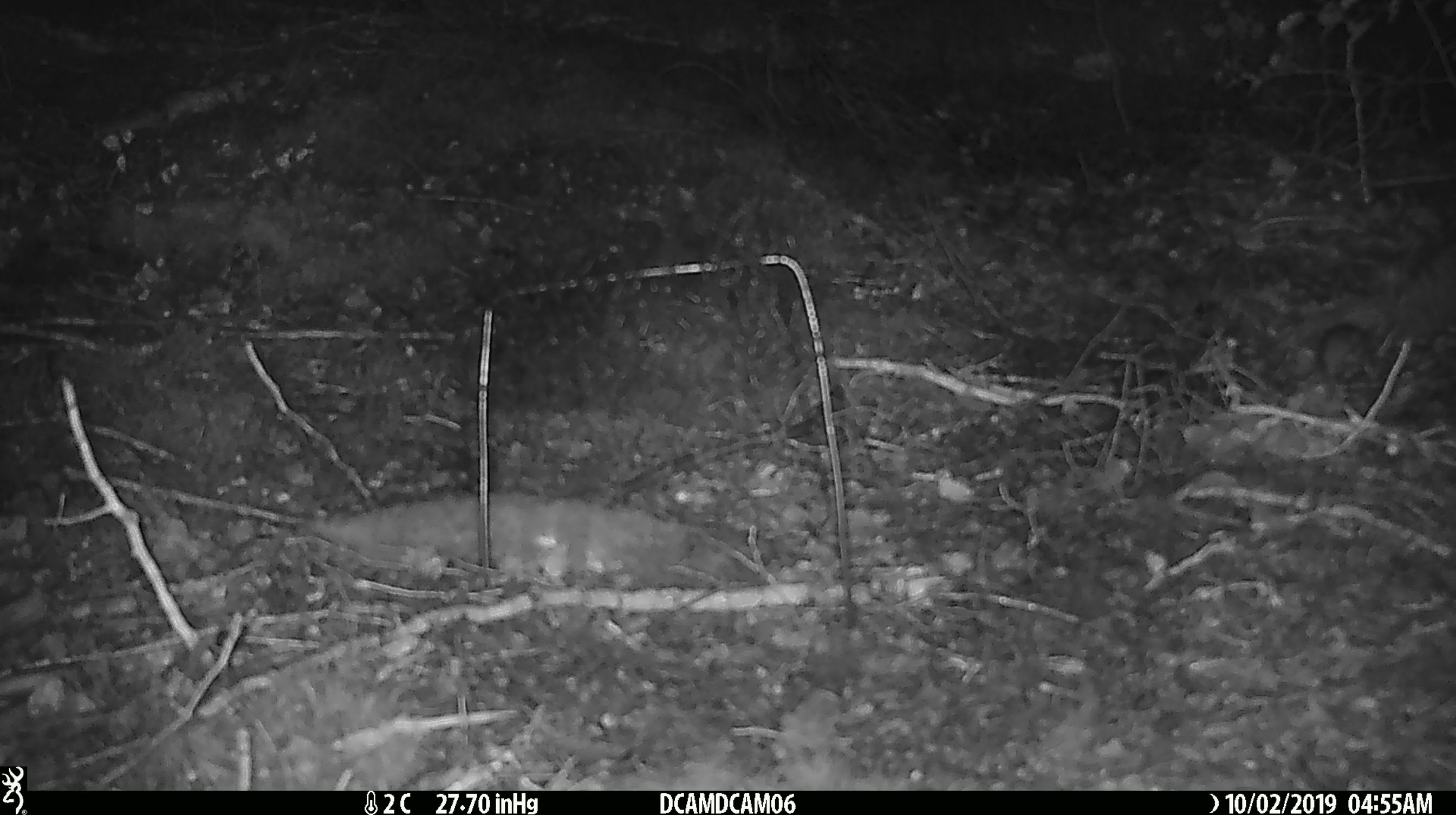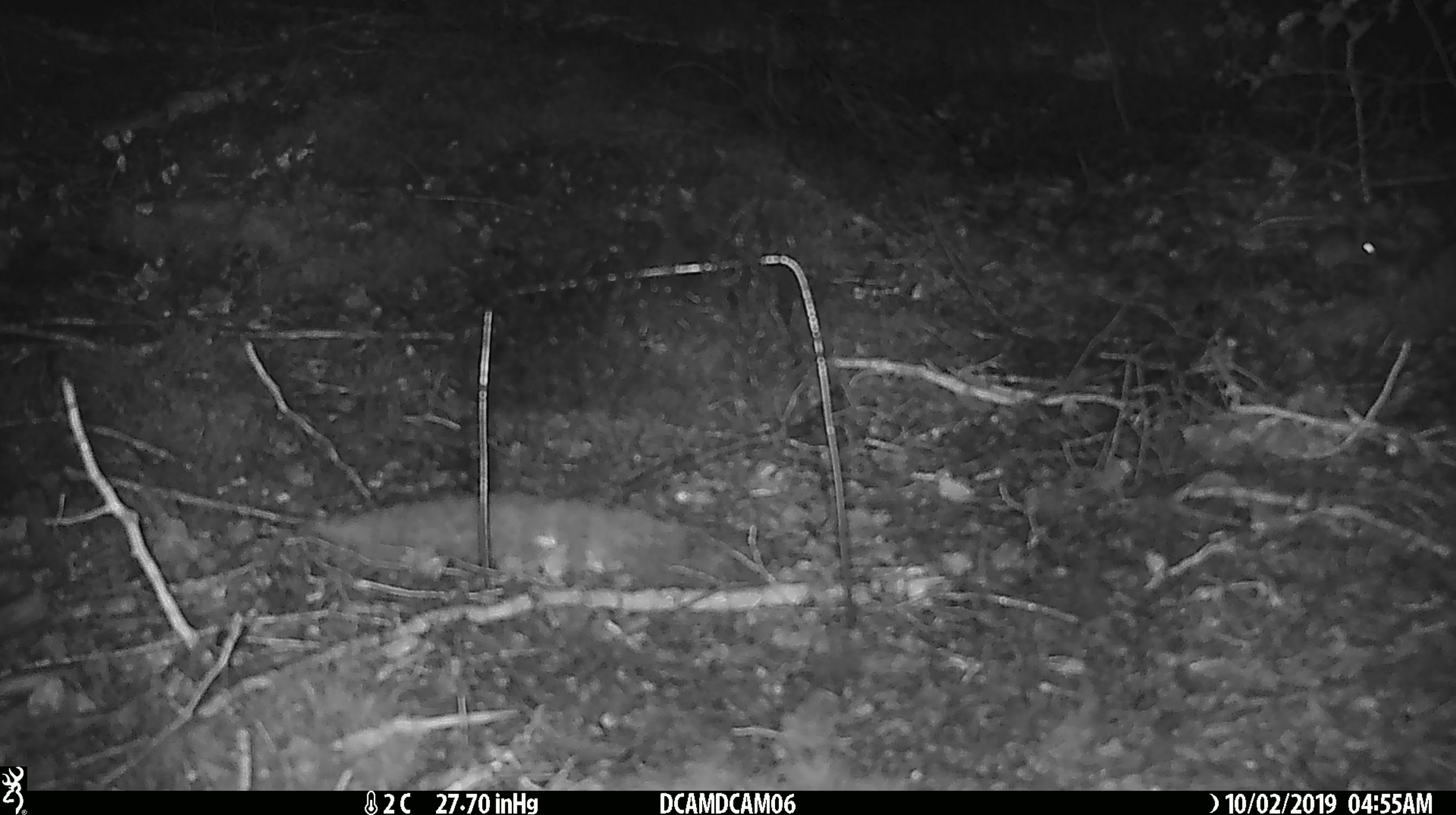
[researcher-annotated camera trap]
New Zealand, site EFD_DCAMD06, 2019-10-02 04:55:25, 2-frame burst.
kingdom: Animalia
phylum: Chordata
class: Mammalia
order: Rodentia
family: Muridae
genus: Mus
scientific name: Mus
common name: mouse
Mouse (Mus).